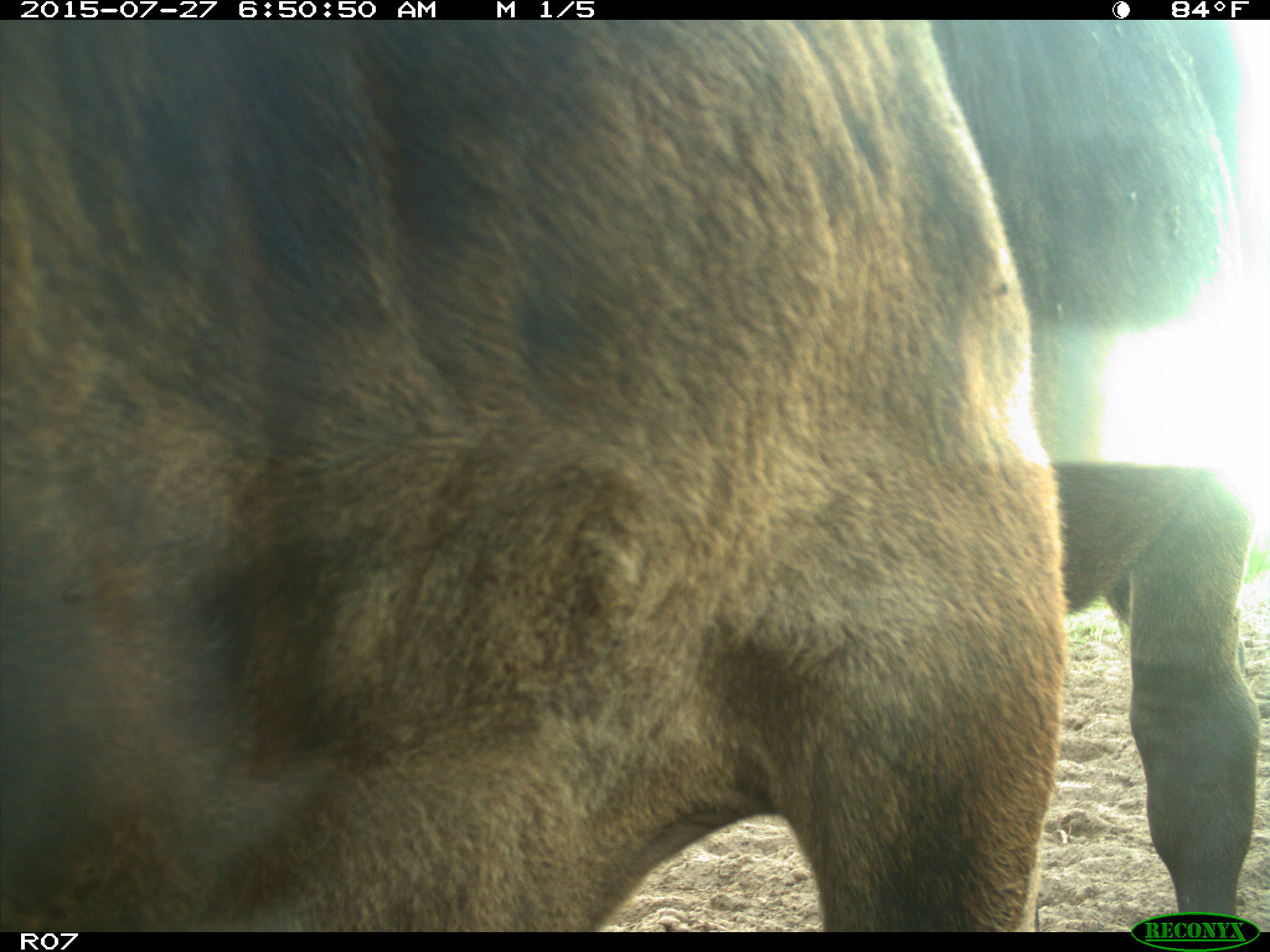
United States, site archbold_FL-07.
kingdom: Animalia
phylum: Chordata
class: Mammalia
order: Artiodactyla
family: Bovidae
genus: Bos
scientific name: Bos taurus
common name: domestic cow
Bos taurus (domestic cow).